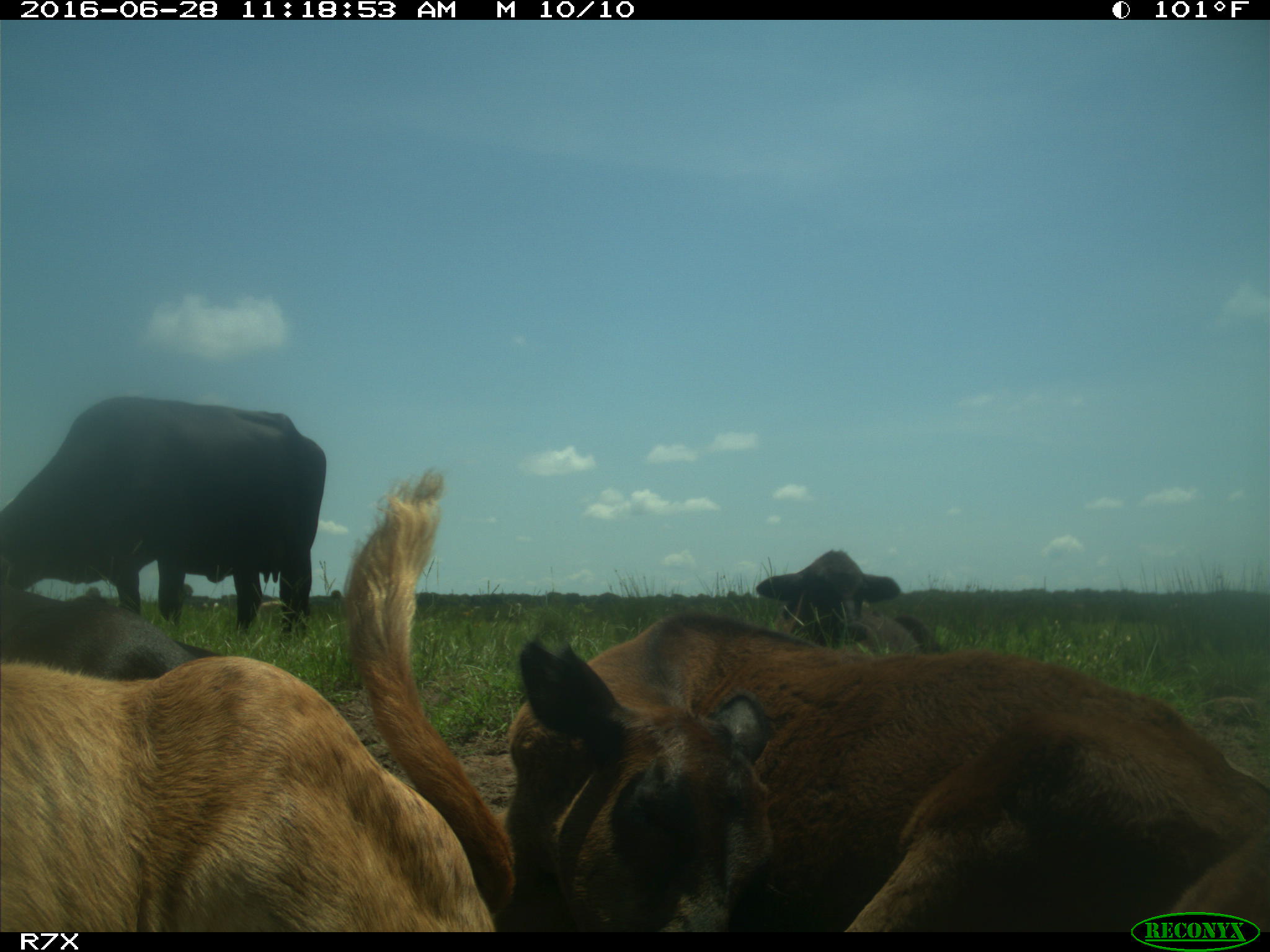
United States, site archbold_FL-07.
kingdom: Animalia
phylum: Chordata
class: Mammalia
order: Artiodactyla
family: Bovidae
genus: Bos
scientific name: Bos taurus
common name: domestic cow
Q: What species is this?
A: Bos taurus (domestic cow).